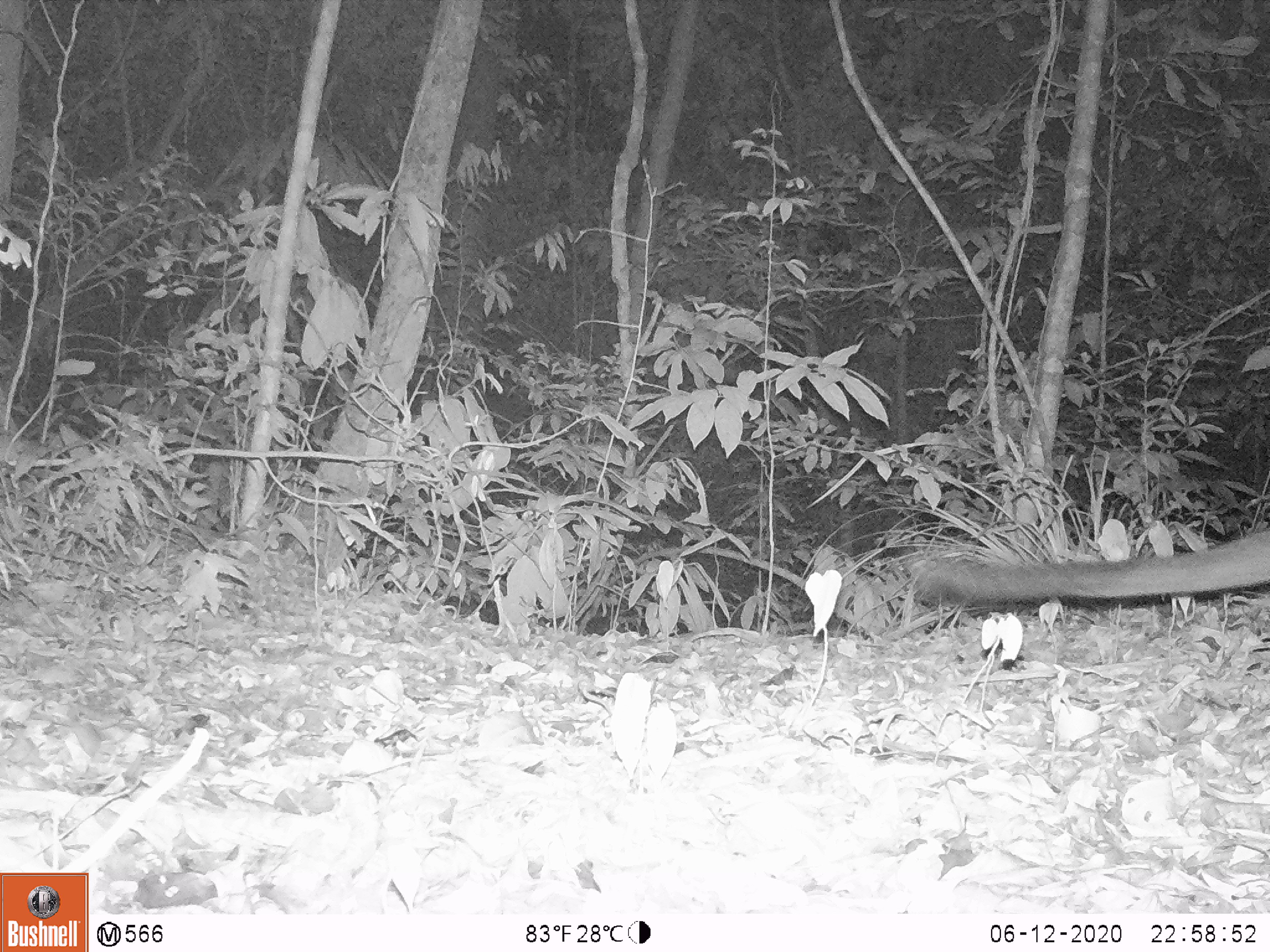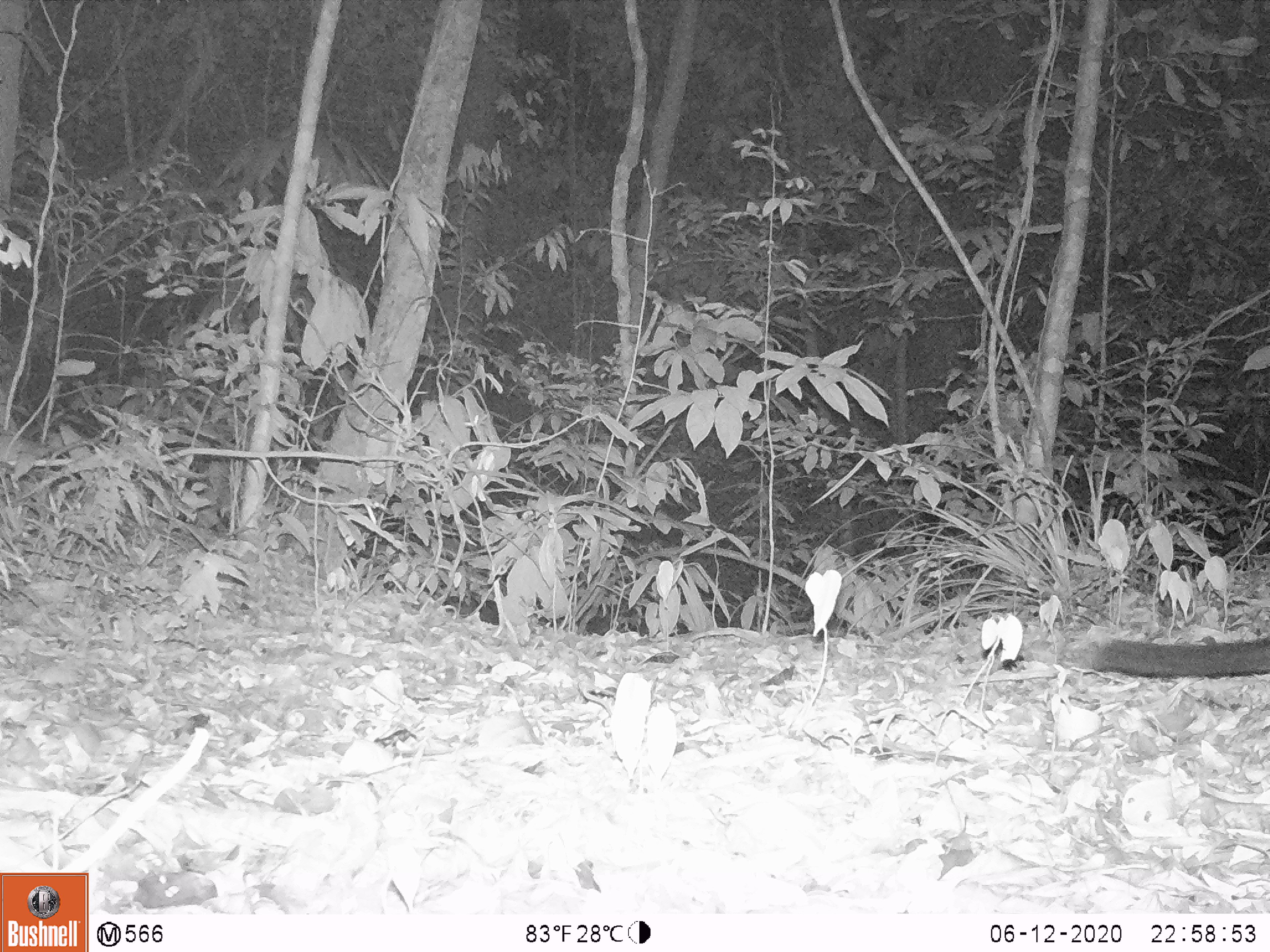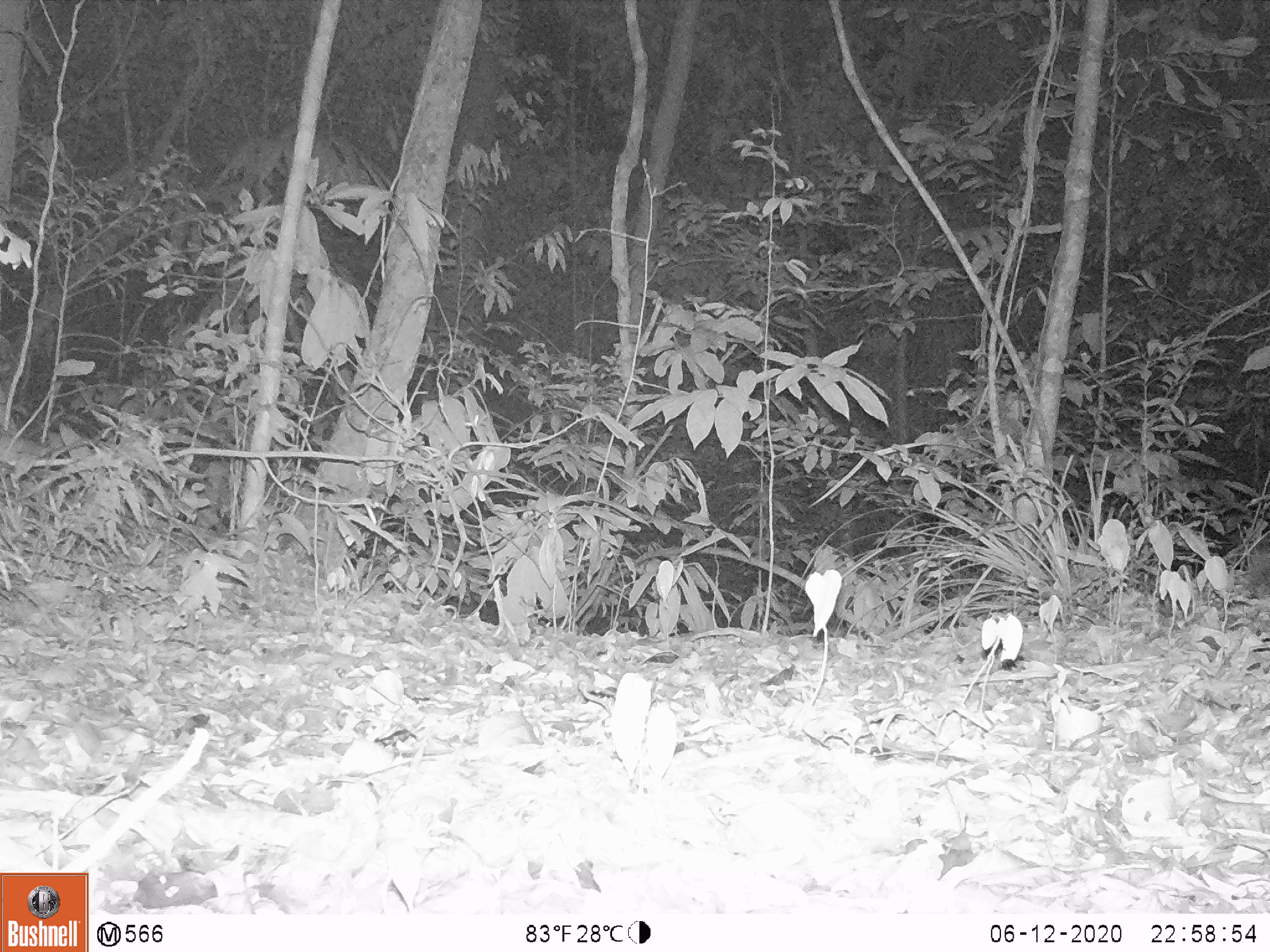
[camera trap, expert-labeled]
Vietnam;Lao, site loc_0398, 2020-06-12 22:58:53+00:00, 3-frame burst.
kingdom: Animalia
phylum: Chordata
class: Mammalia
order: Carnivora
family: Viverridae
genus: Paguma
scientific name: Paguma larvata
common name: masked palm civet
Masked palm civet (Paguma larvata). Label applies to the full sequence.